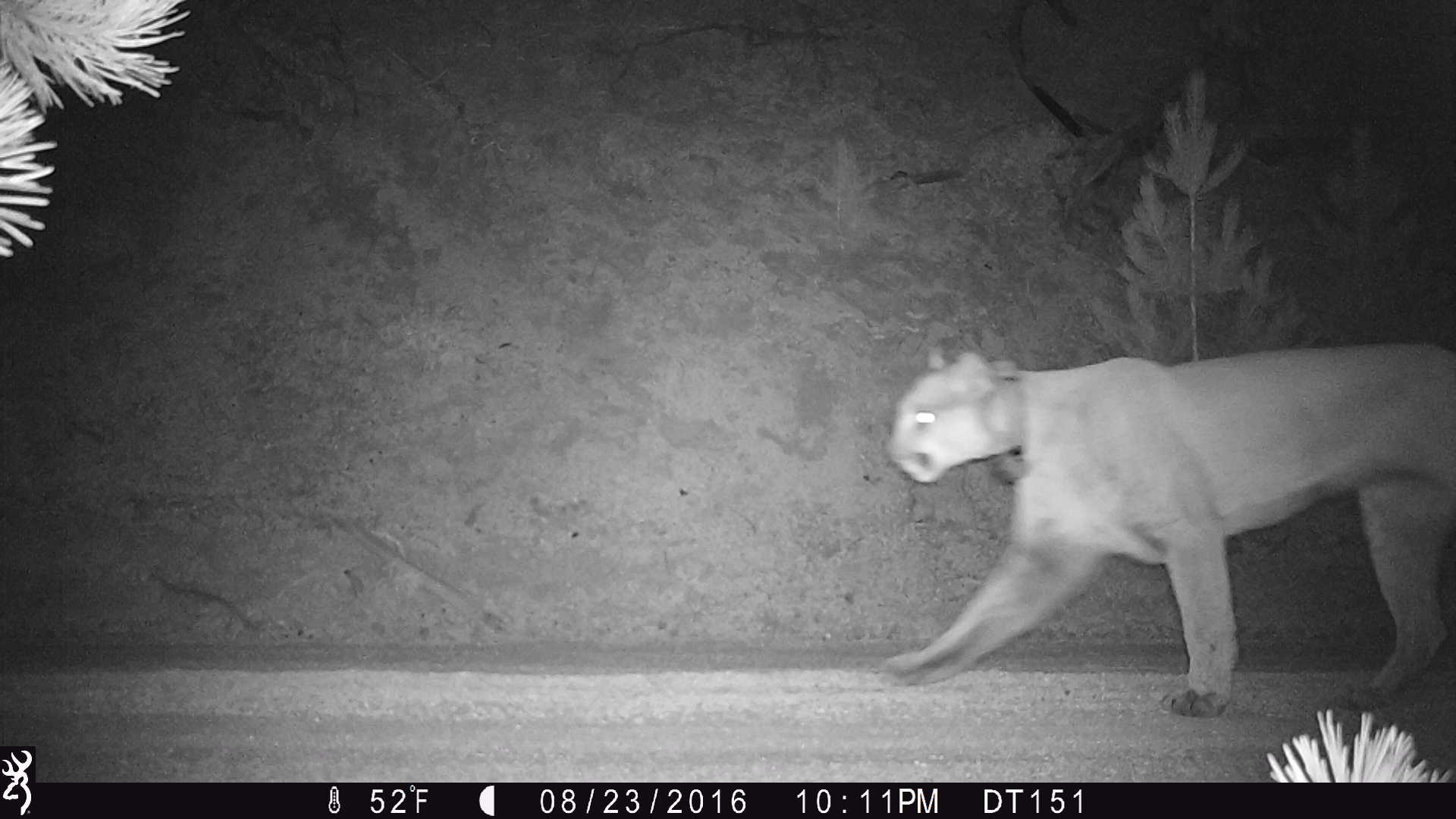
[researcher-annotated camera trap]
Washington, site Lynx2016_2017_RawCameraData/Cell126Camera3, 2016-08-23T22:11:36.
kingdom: Animalia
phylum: Chordata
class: Mammalia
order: Carnivora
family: Felidae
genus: Puma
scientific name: Puma concolor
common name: mountain lion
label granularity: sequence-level